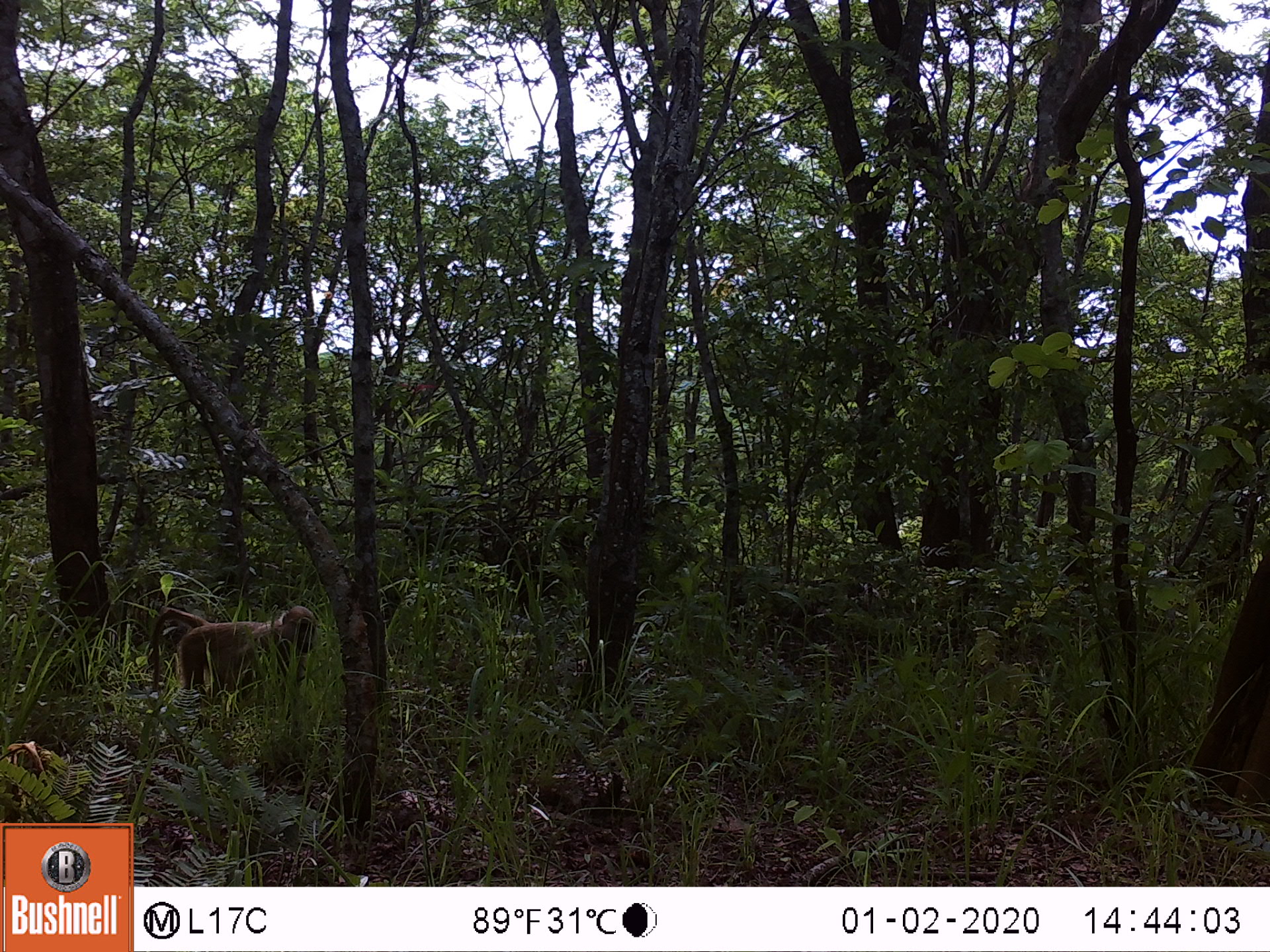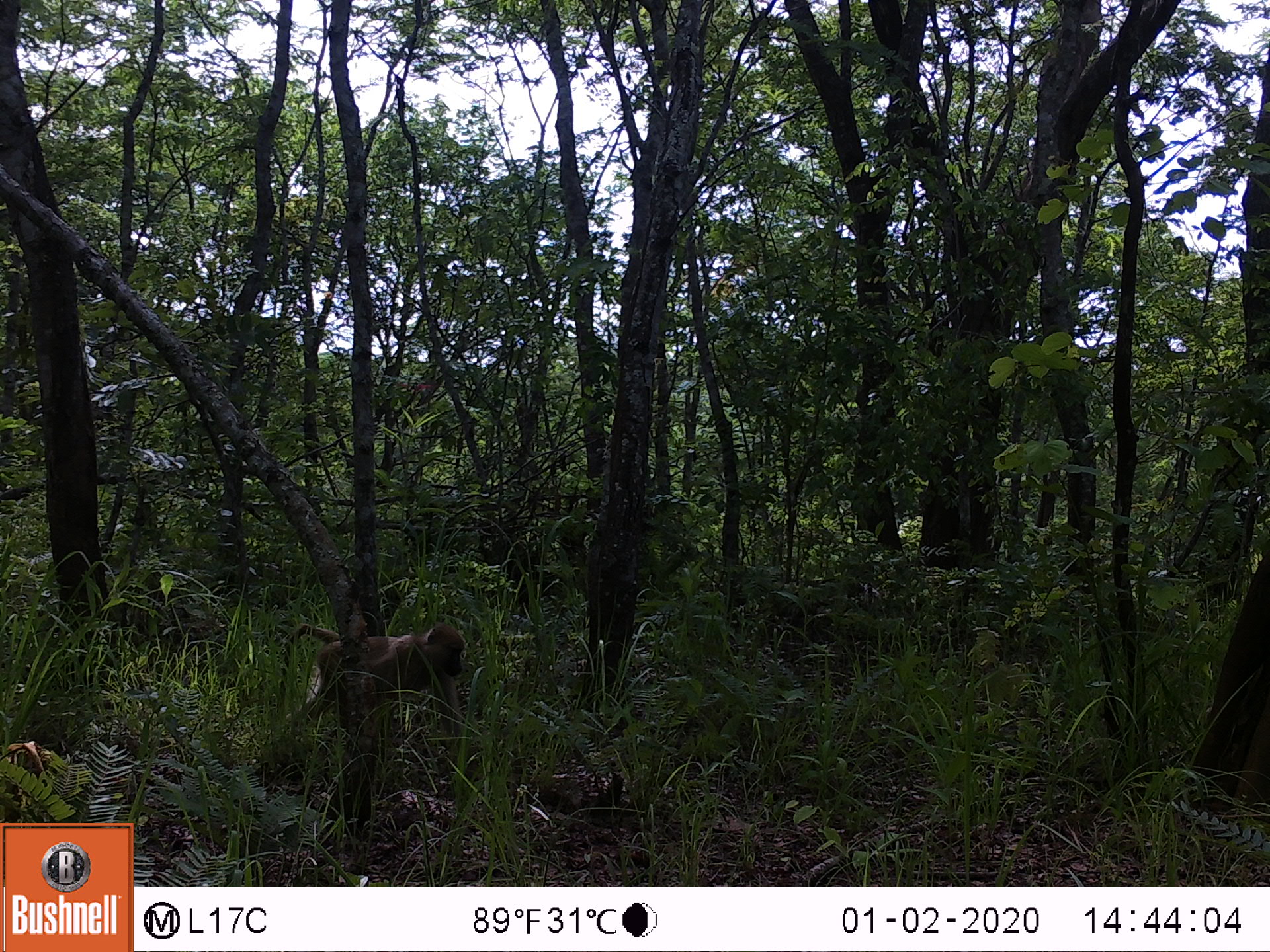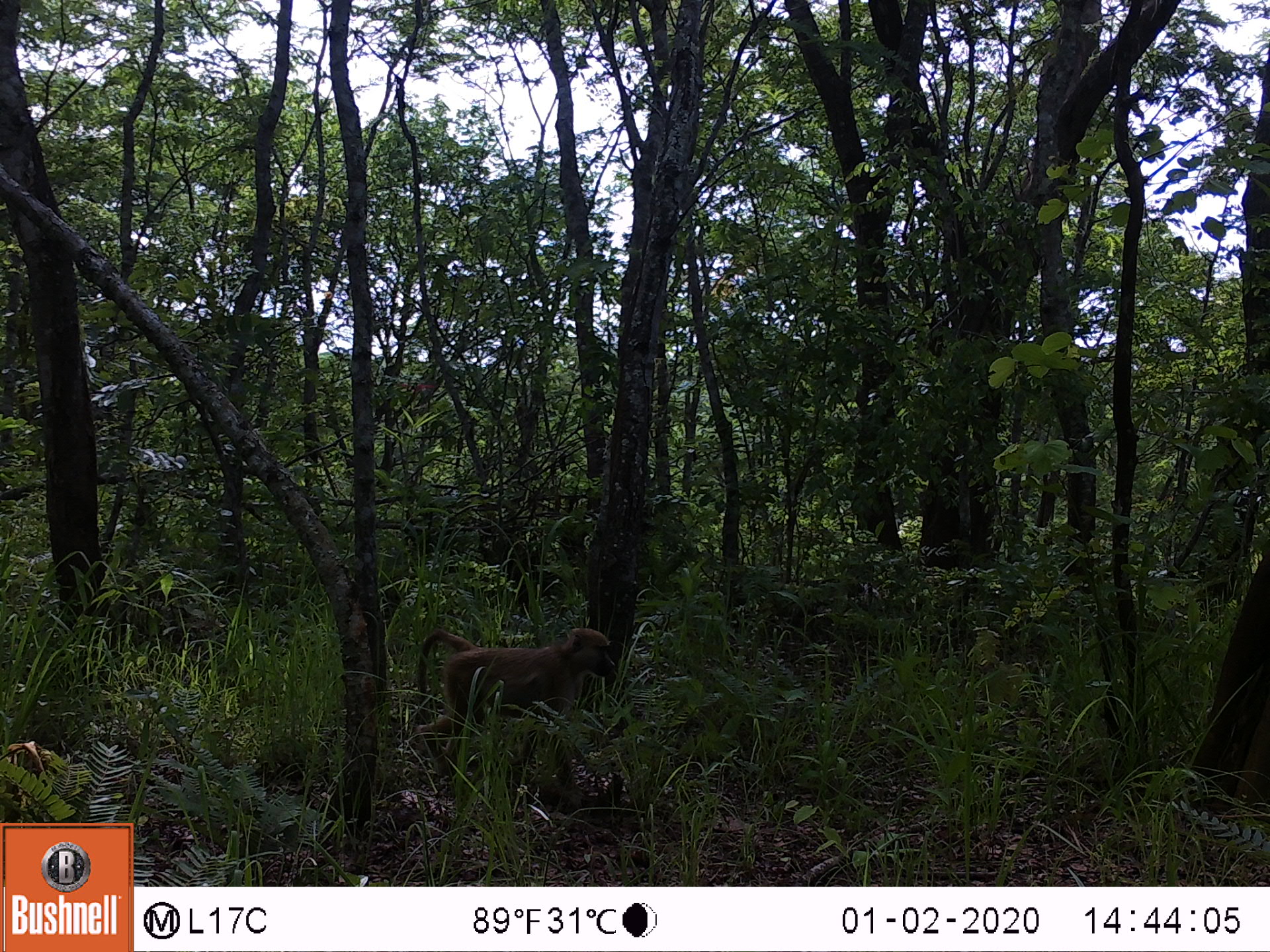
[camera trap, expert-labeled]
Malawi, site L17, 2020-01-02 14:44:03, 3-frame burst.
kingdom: Animalia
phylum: Chordata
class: Mammalia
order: Primates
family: Cercopithecidae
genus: Papio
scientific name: Papio cynocephalus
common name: yellow baboon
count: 1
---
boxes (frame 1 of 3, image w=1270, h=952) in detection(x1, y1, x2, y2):
yellow baboon: detection(140, 604, 319, 712)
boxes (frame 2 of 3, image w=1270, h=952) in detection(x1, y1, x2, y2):
yellow baboon: detection(271, 619, 470, 732)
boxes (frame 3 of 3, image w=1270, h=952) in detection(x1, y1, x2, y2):
yellow baboon: detection(406, 621, 622, 766)